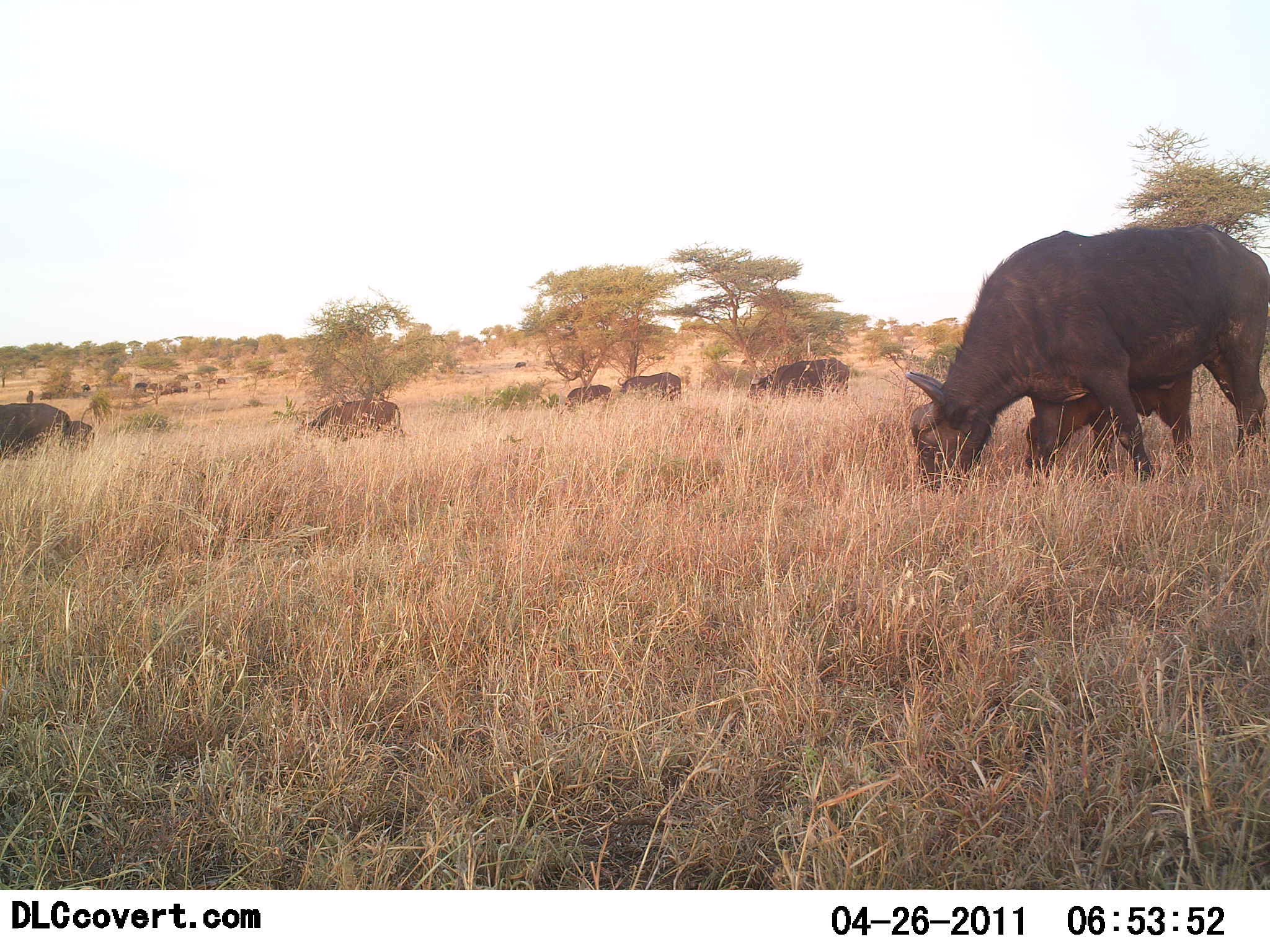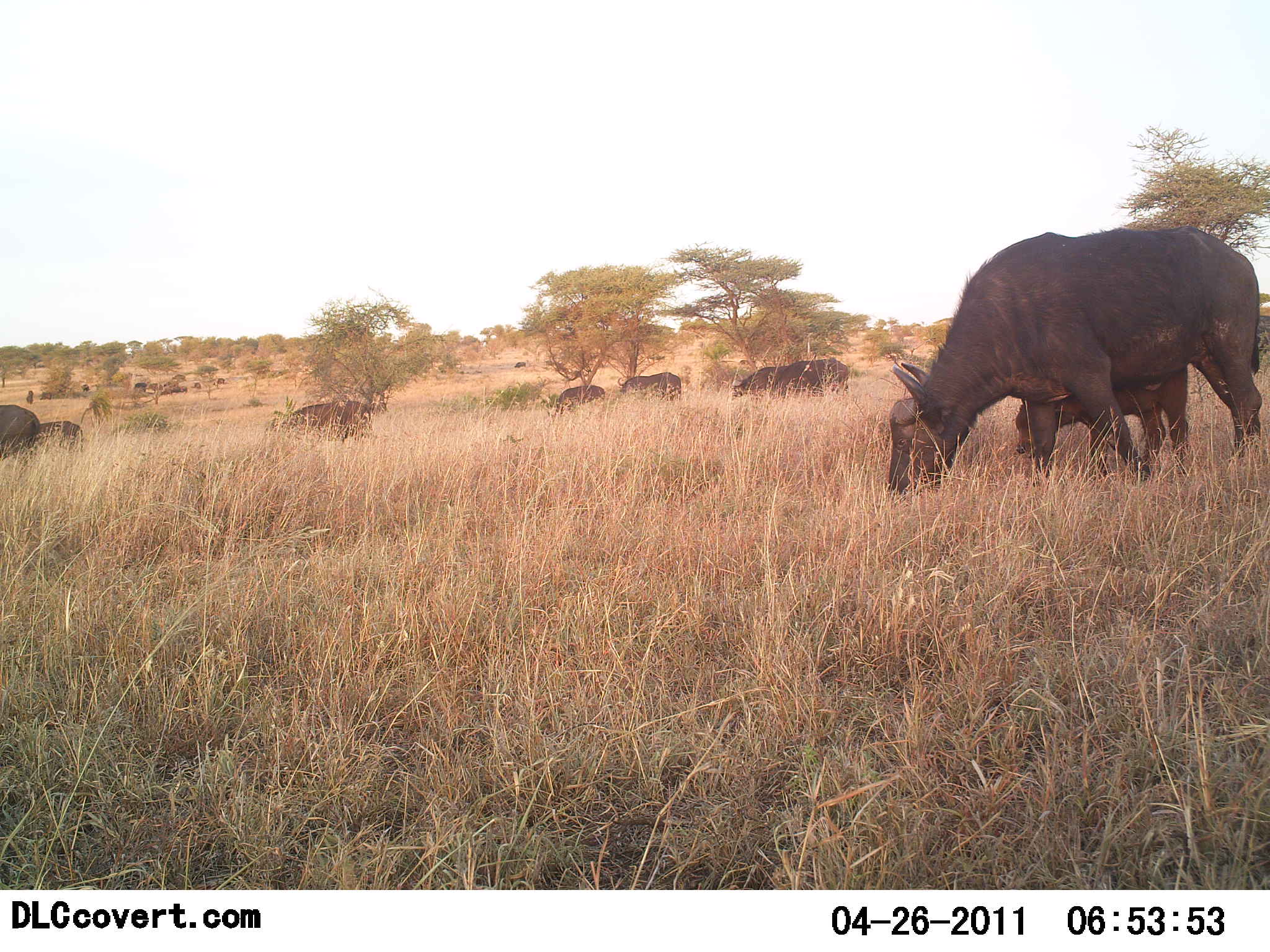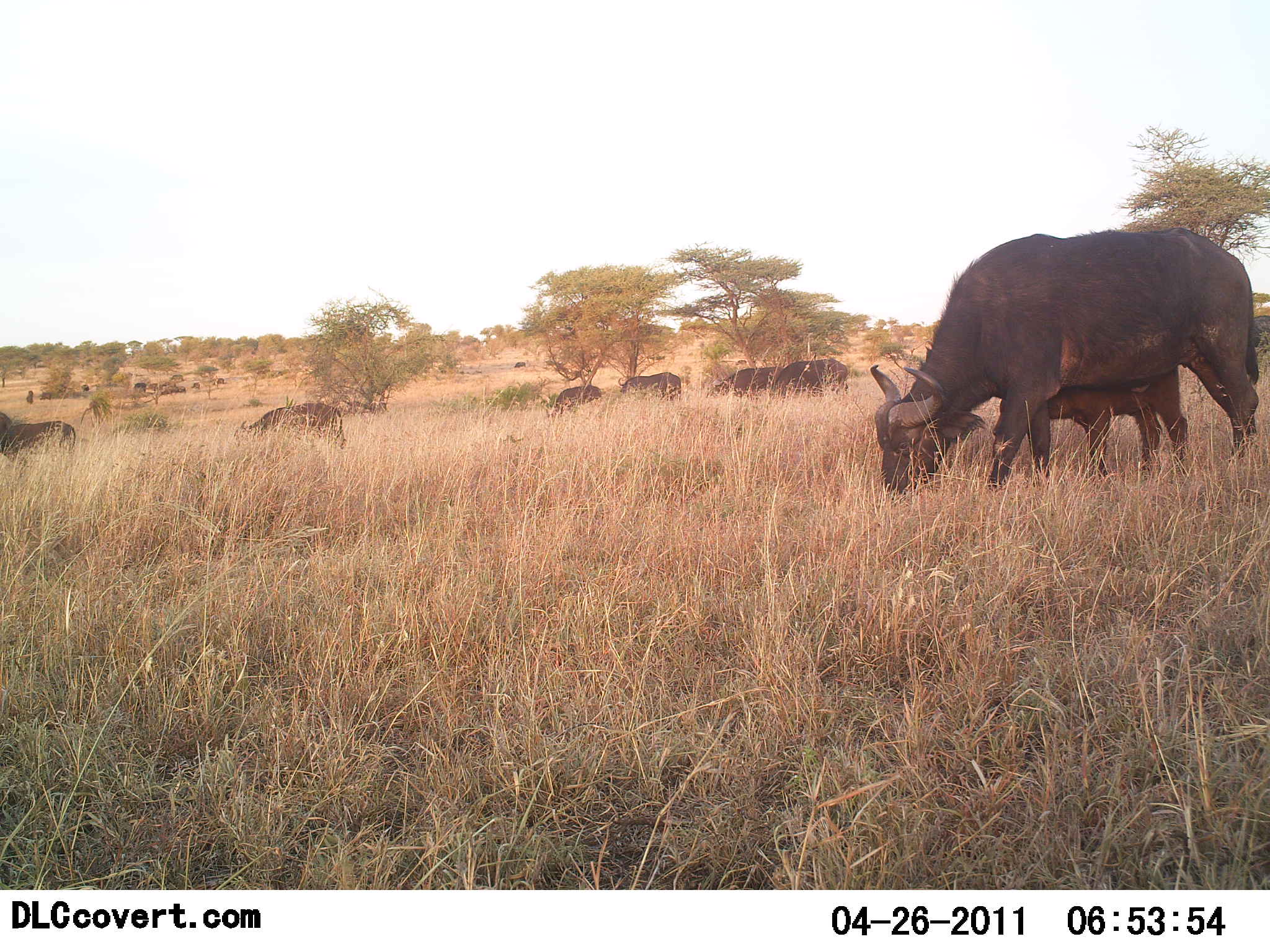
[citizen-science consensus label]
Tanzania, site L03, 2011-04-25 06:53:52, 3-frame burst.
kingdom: Animalia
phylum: Chordata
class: Mammalia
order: Artiodactyla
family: Bovidae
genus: Syncerus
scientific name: Syncerus caffer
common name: cape buffalo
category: buffalo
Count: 9.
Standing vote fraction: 0%.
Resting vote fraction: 0%.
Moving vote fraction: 40%.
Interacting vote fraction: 10%.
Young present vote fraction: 70%.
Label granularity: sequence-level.